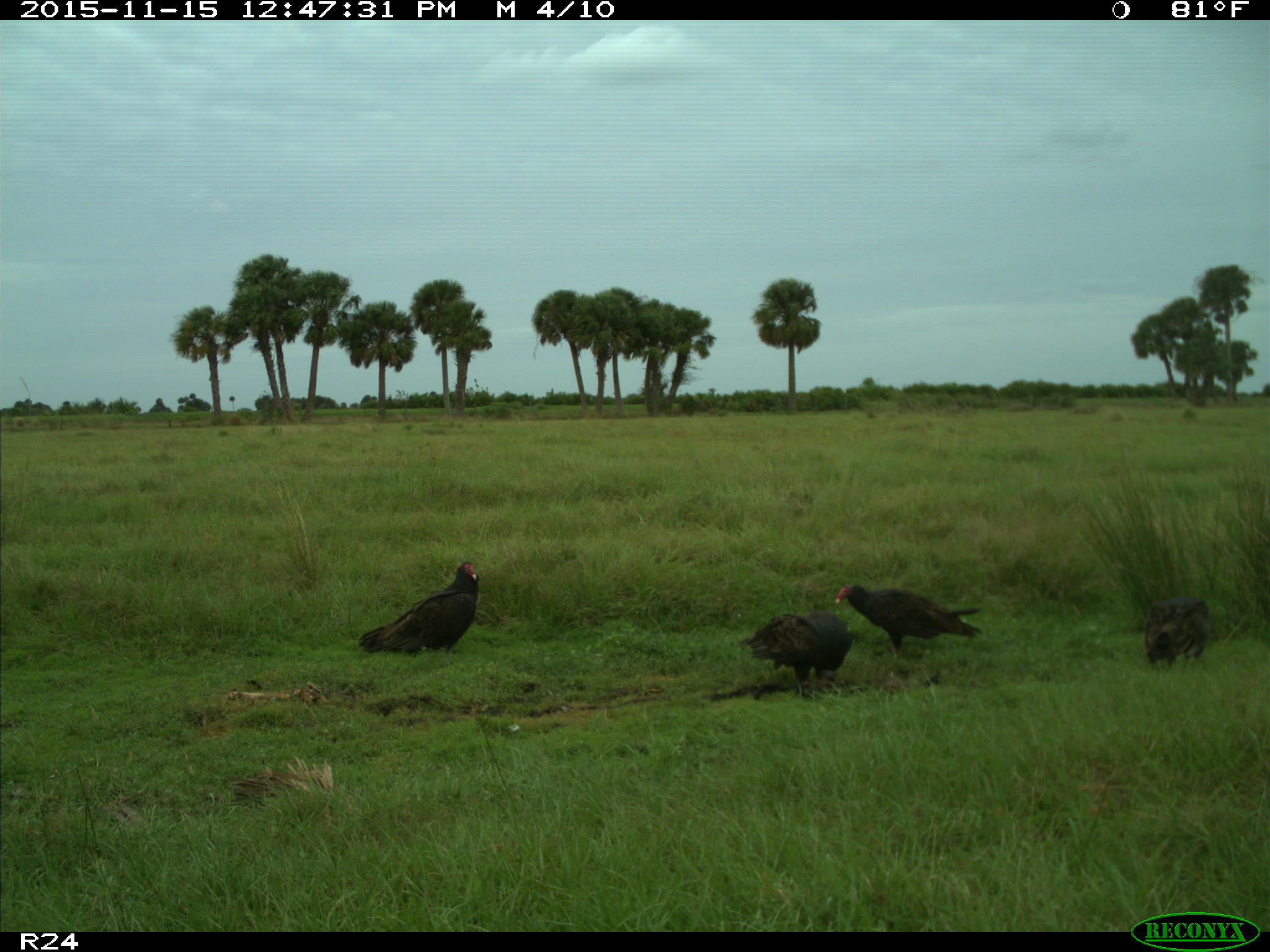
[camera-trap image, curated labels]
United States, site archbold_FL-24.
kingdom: Animalia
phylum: Chordata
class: Aves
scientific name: Aves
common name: birds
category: unidentified bird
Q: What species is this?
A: Unidentified bird (birds) (Aves).